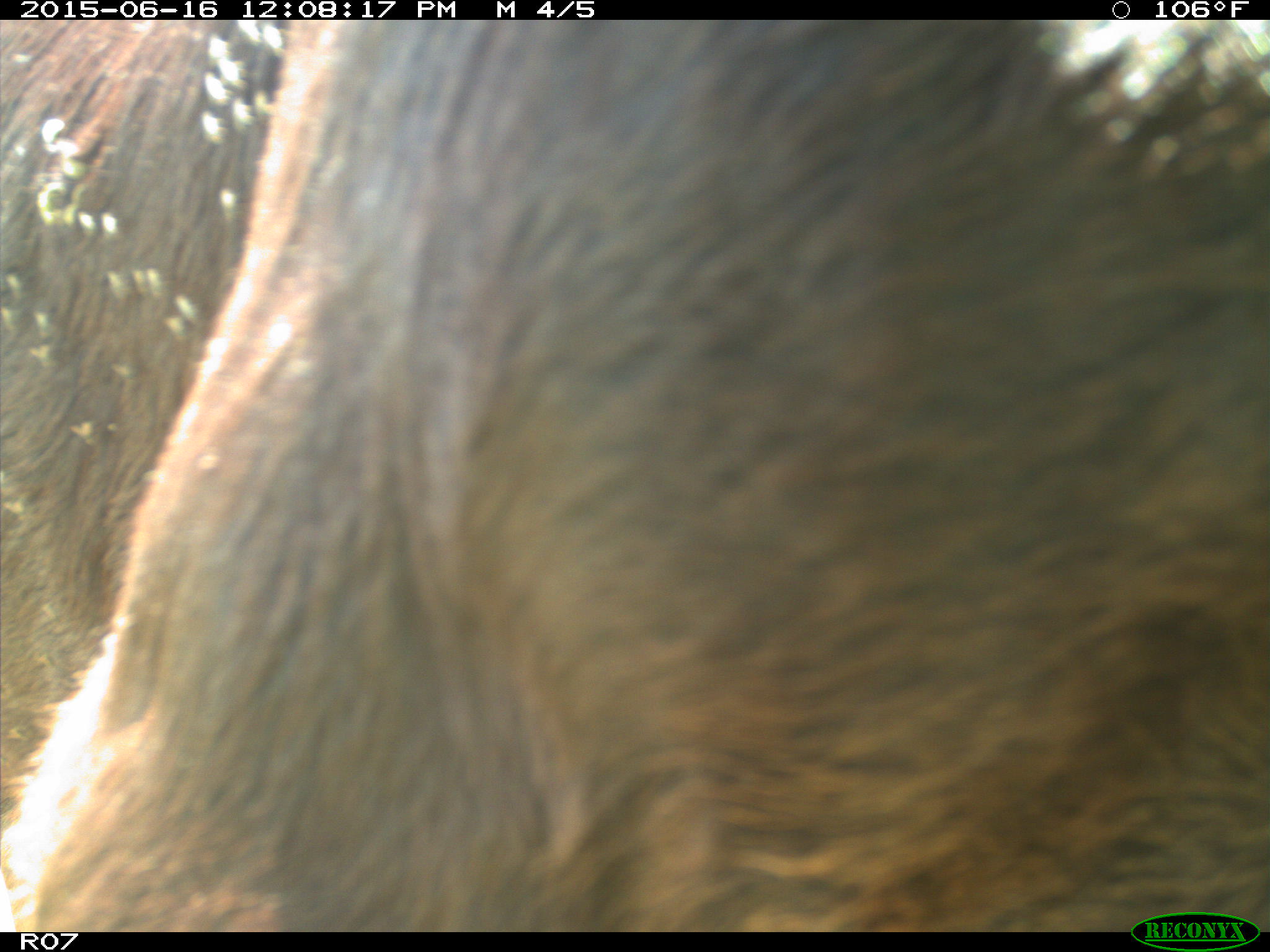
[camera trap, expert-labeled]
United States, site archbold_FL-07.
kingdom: Animalia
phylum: Chordata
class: Mammalia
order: Artiodactyla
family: Bovidae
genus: Bos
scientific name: Bos taurus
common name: domestic cow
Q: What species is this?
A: Bos taurus (domestic cow).